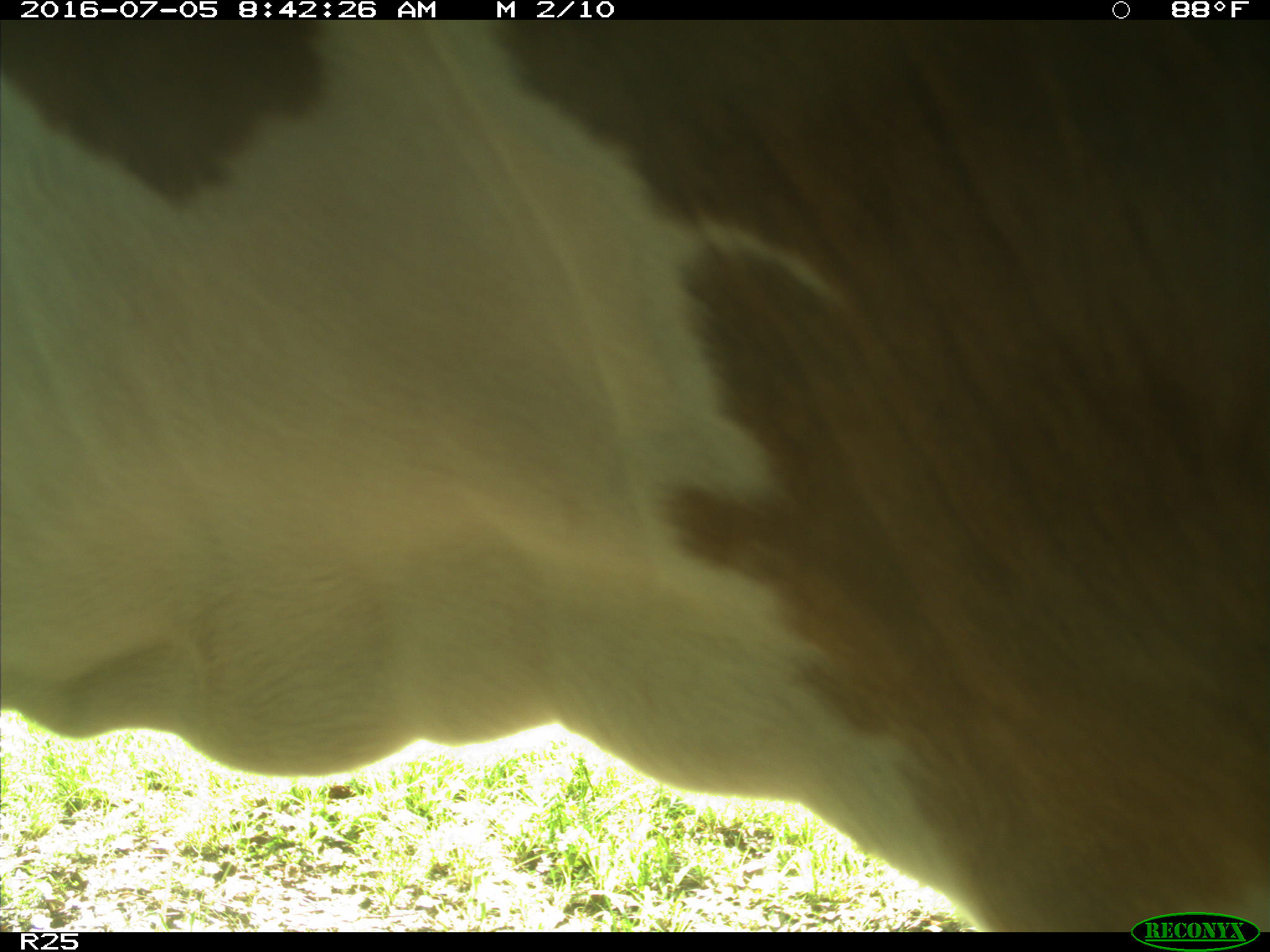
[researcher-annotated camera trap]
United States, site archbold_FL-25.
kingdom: Animalia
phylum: Chordata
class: Mammalia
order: Artiodactyla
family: Bovidae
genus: Bos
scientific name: Bos taurus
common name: domestic cow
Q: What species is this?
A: Bos taurus (domestic cow).